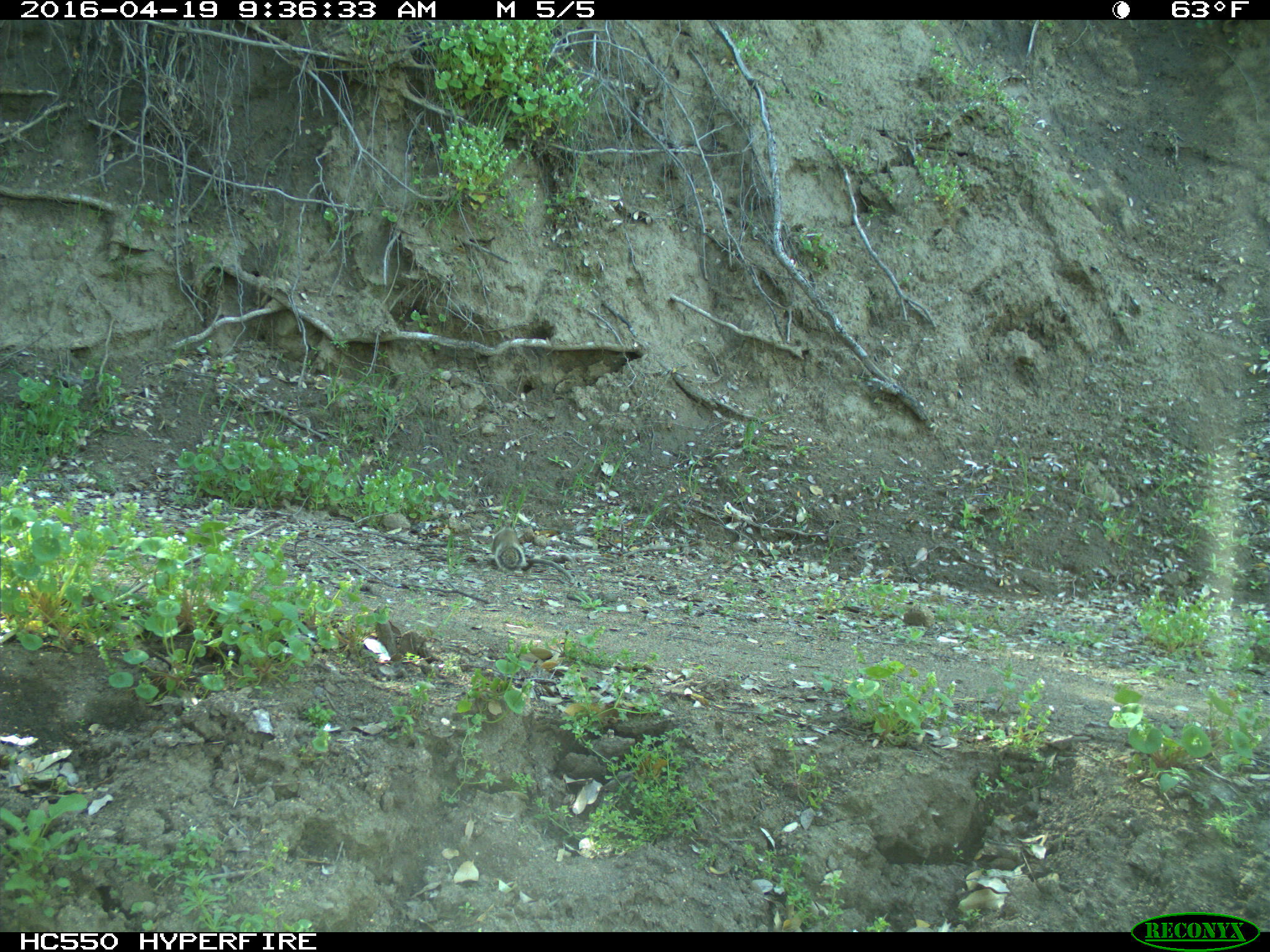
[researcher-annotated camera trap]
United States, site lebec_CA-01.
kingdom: Animalia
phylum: Chordata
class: Mammalia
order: Rodentia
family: Sciuridae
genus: Otospermophilus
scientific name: Otospermophilus beecheyi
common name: california ground squirrel